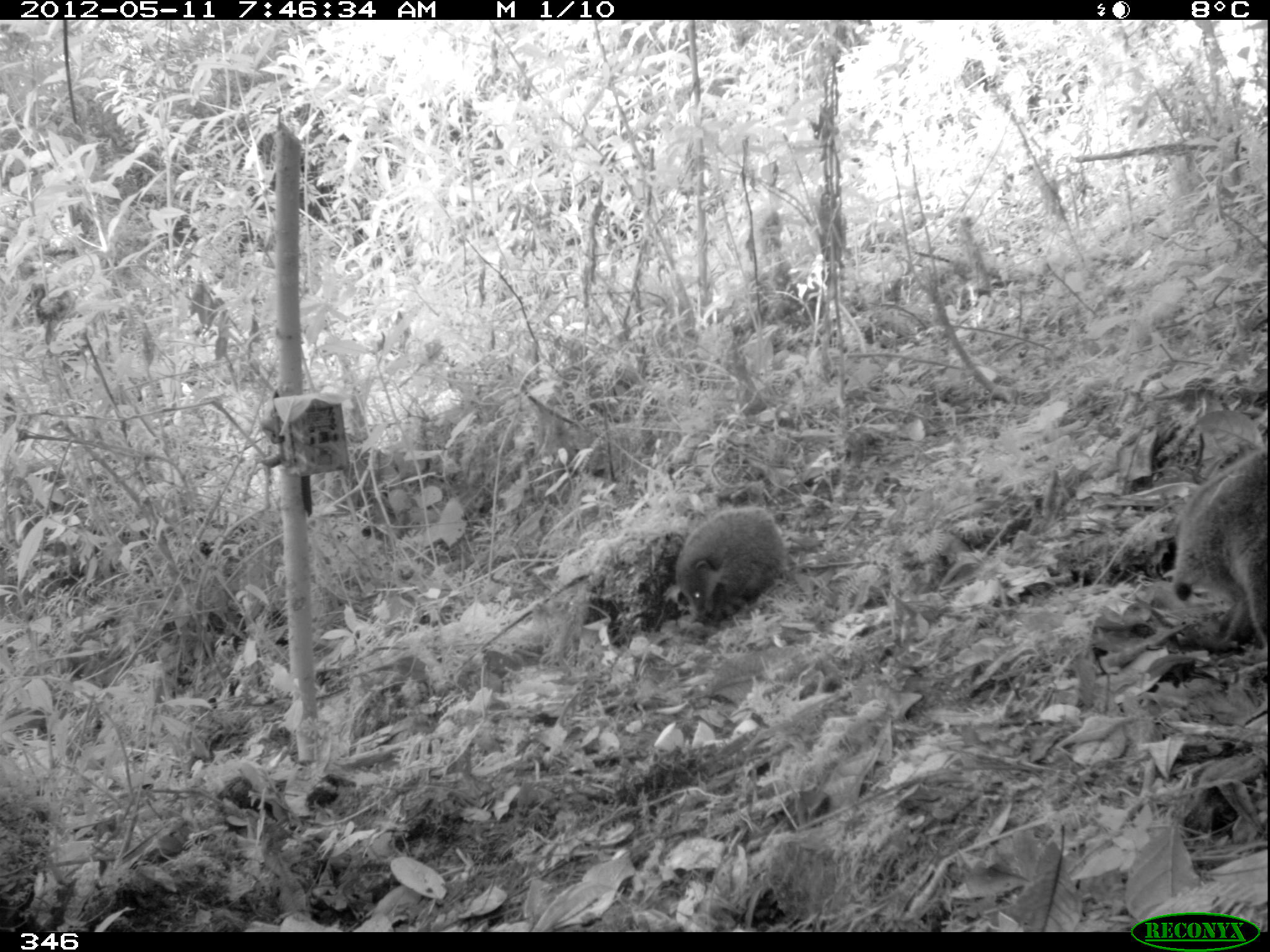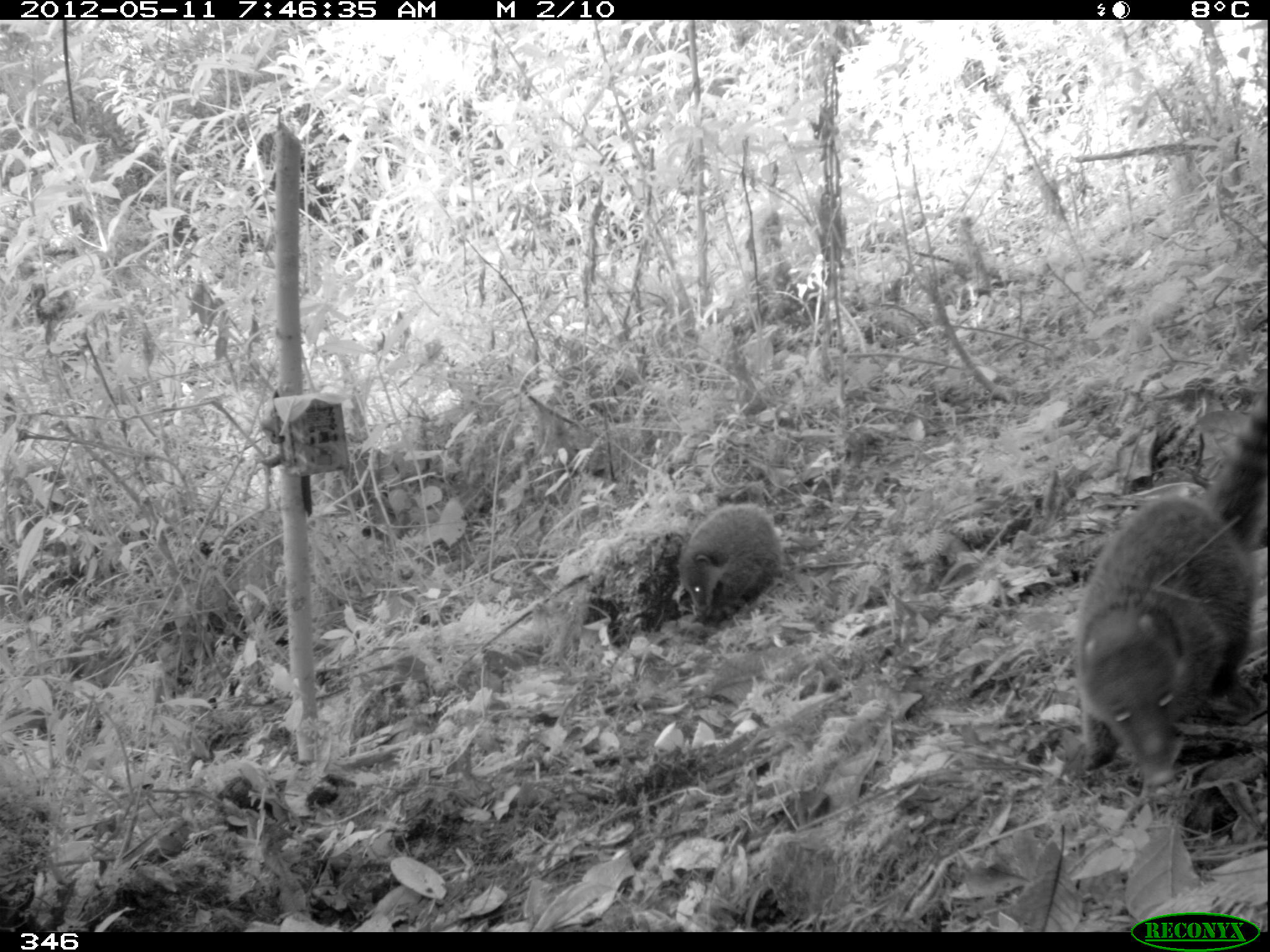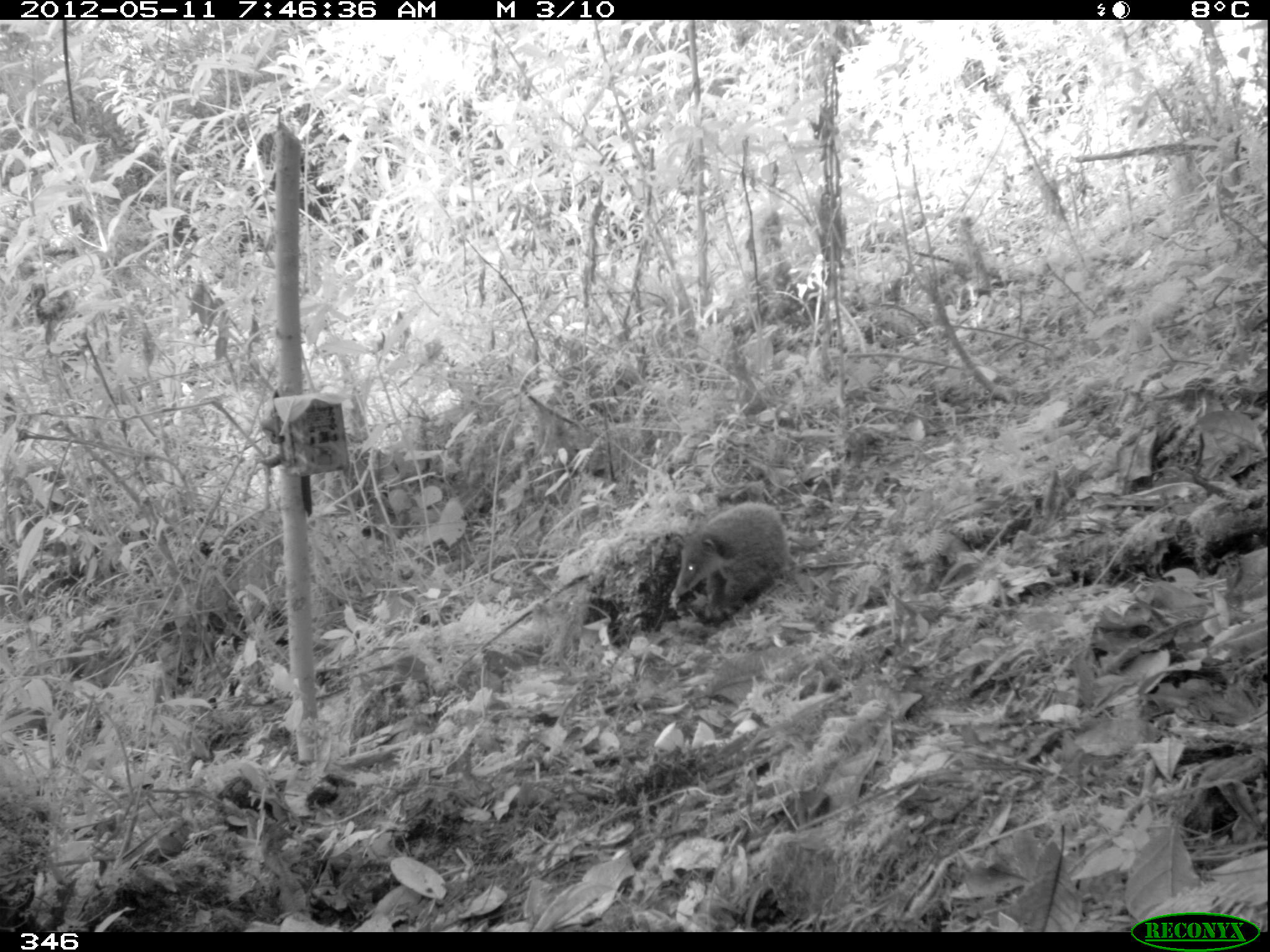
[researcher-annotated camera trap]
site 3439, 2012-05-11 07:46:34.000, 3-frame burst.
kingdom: Animalia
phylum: Chordata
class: Mammalia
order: Carnivora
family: Procyonidae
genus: Nasua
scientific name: Nasua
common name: coatis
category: unknown coati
Unknown coati (coatis) (Nasua).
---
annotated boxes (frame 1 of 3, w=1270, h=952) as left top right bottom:
unknown coati: 1169 446 1267 650; 677 506 785 625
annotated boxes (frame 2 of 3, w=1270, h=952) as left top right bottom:
unknown coati: 1072 383 1265 785; 675 501 778 621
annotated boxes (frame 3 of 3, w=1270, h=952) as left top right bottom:
unknown coati: 669 499 786 616